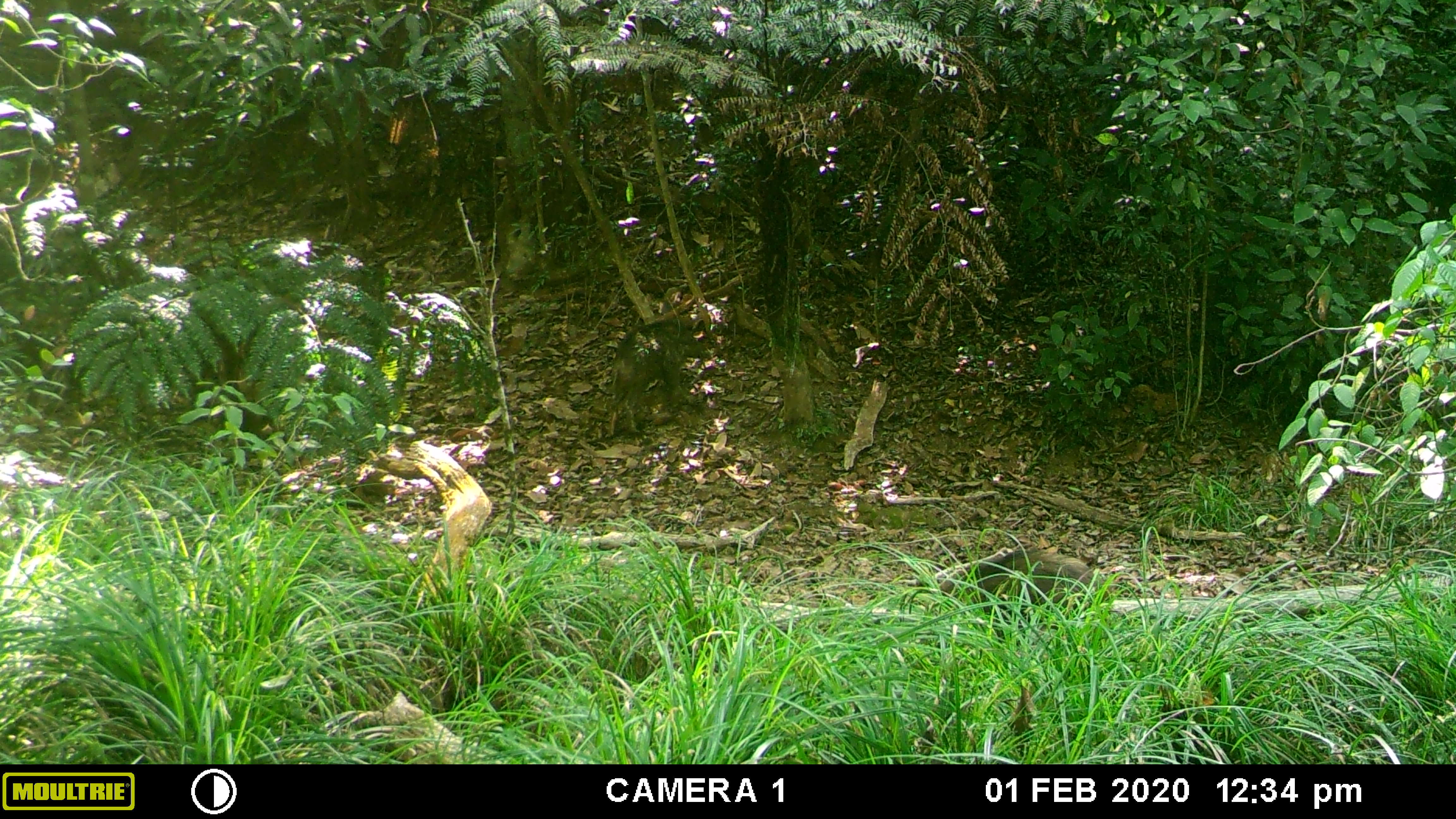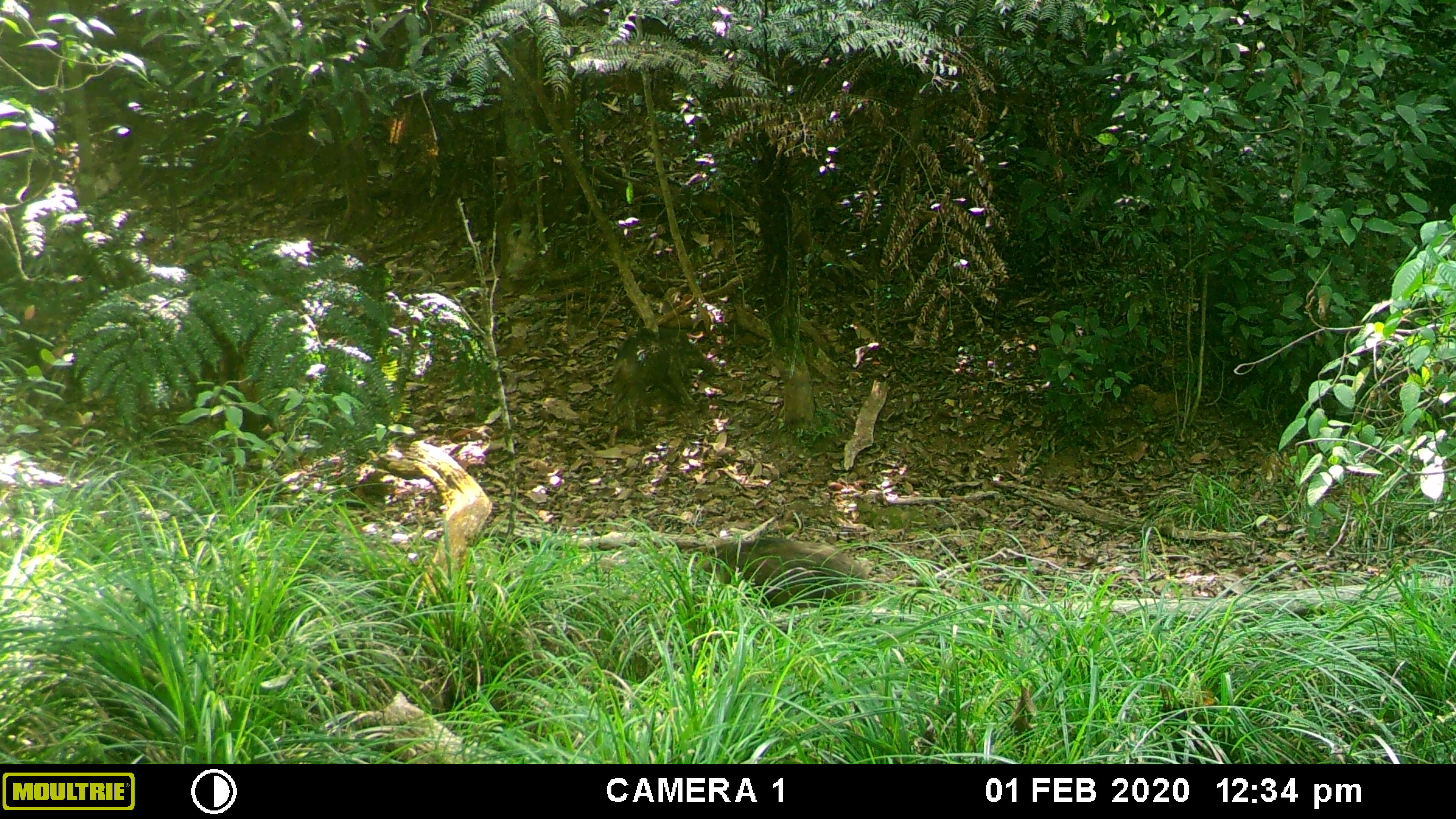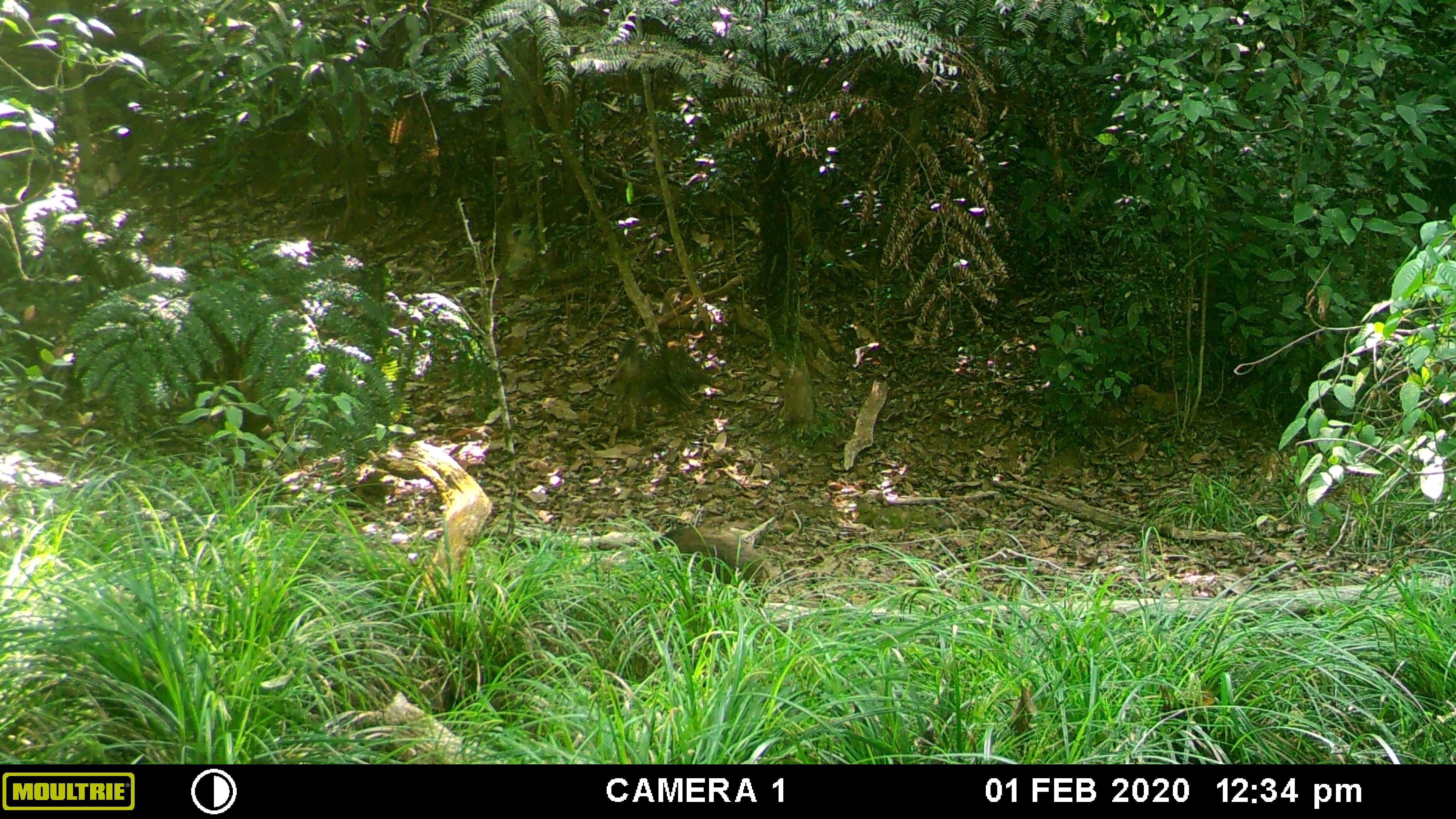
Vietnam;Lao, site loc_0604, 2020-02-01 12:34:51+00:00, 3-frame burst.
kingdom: Animalia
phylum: Chordata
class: Mammalia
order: Artiodactyla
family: Suidae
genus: Sus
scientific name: Sus scrofa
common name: eurasian wild pig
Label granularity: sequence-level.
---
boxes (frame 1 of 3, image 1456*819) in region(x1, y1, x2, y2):
eurasian wild pig: region(939, 550, 1109, 649); region(607, 320, 713, 436)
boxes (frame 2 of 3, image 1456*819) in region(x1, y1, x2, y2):
eurasian wild pig: region(606, 328, 720, 448); region(702, 537, 871, 610)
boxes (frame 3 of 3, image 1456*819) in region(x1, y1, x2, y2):
eurasian wild pig: region(607, 329, 713, 447); region(638, 525, 770, 613)